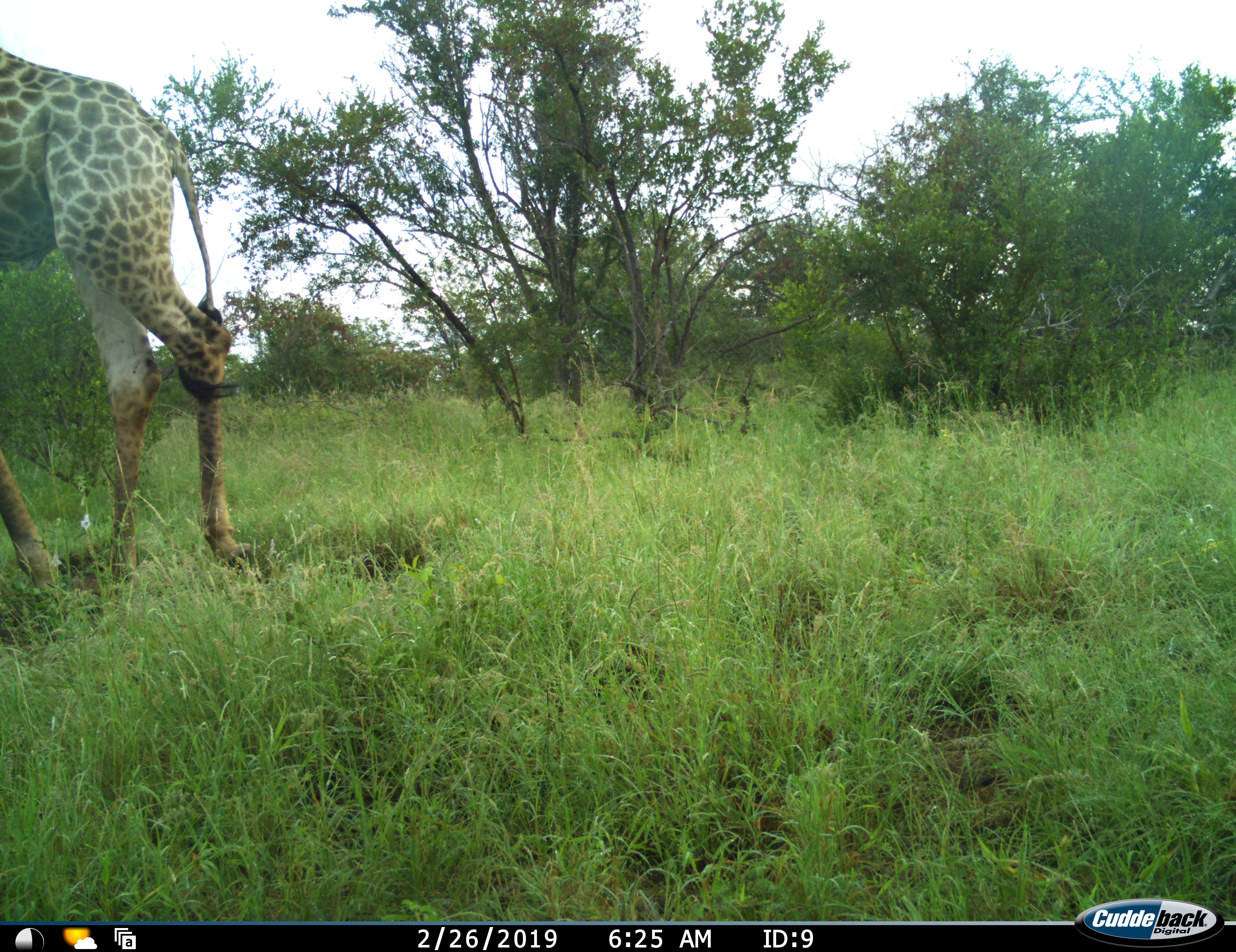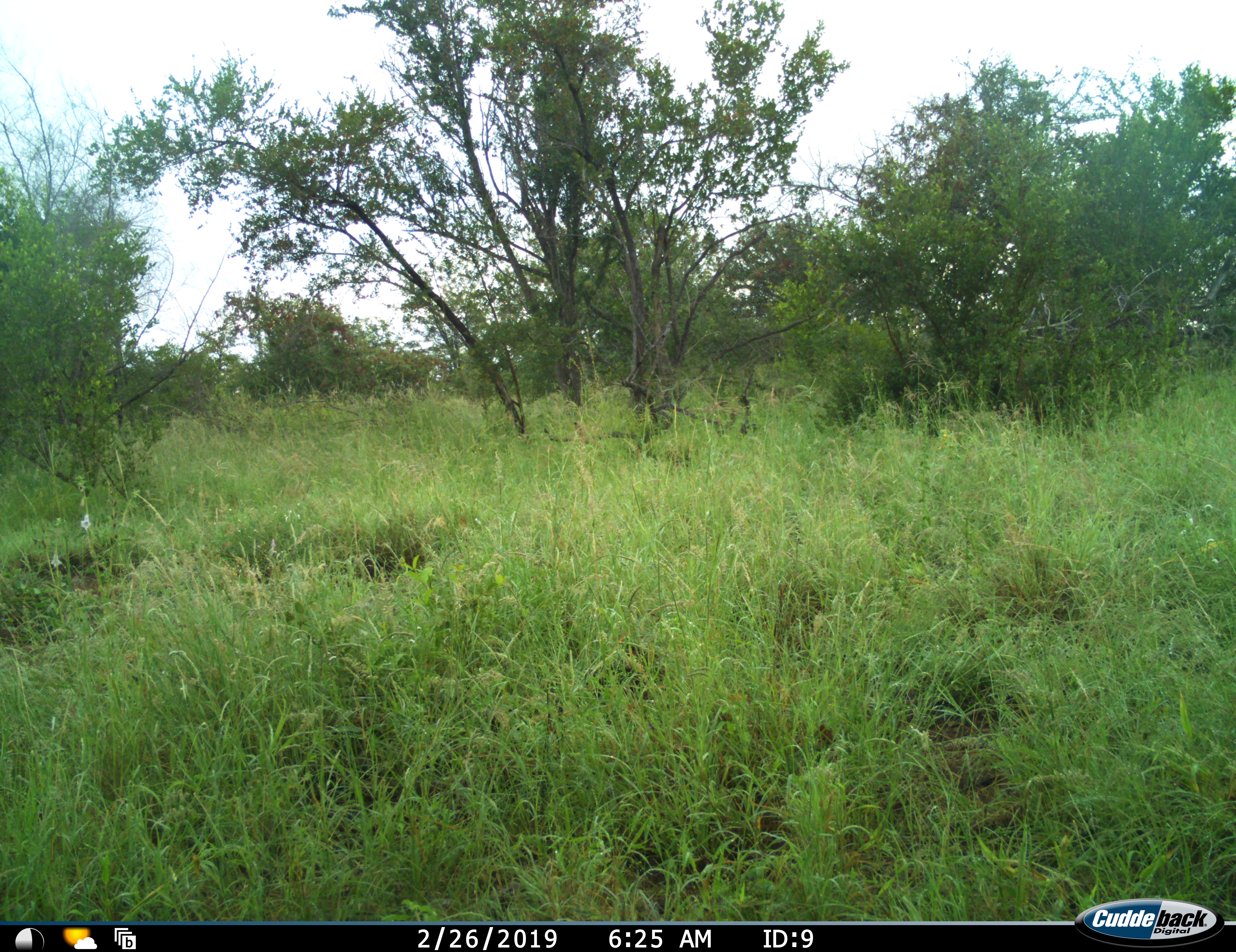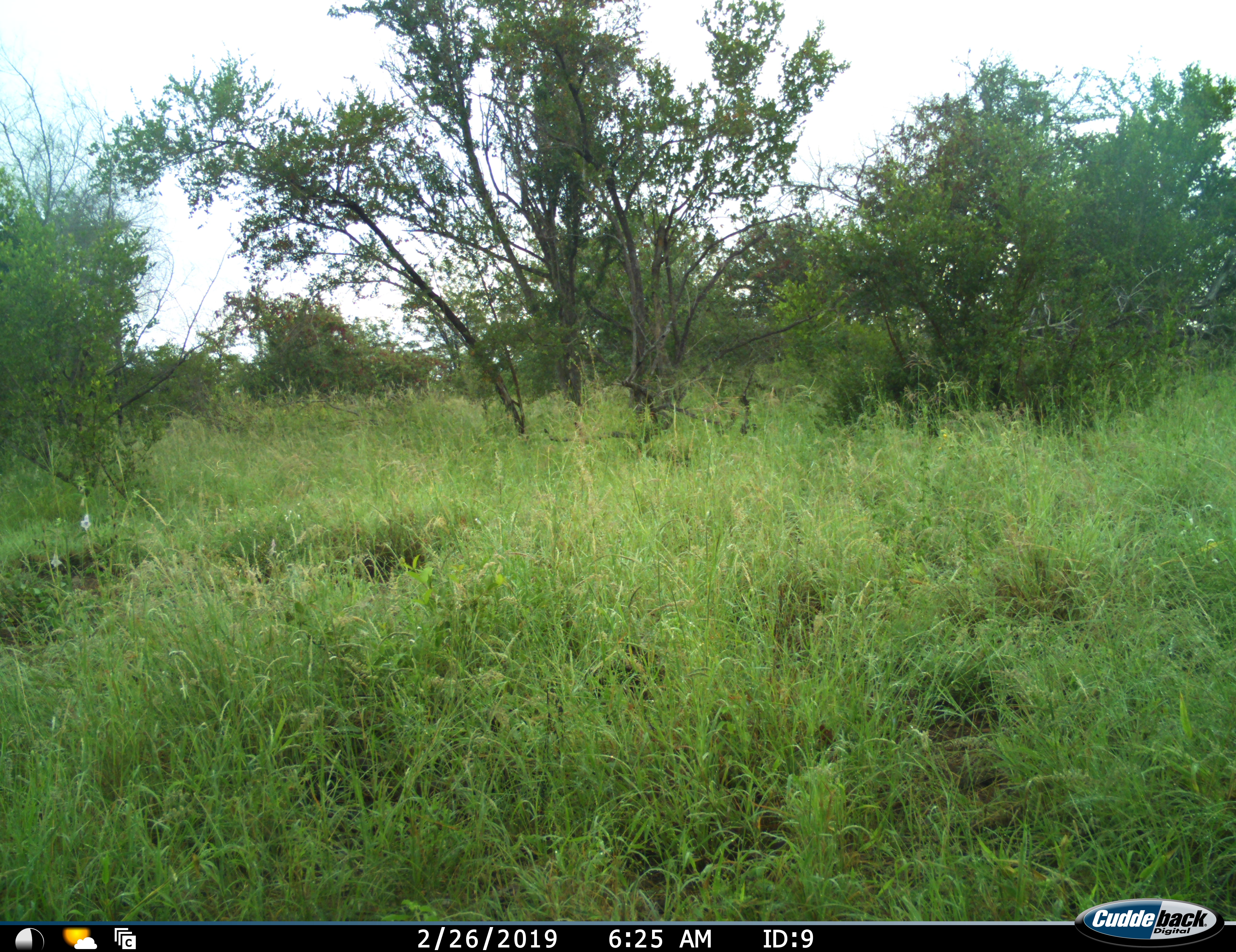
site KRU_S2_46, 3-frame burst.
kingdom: Animalia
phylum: Chordata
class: Mammalia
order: Artiodactyla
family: Giraffidae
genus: Giraffa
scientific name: Giraffa camelopardalis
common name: giraffe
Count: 1.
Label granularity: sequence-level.